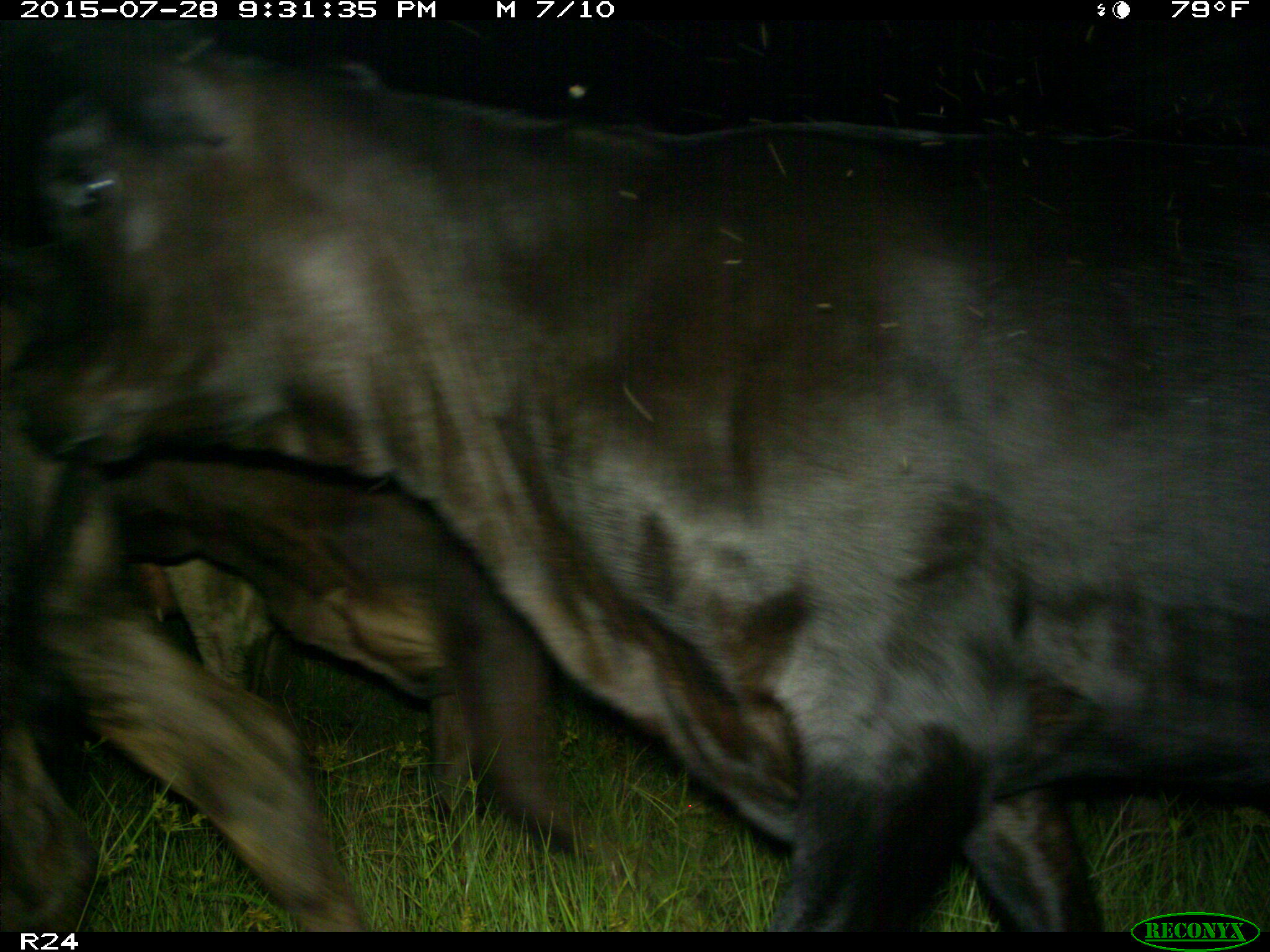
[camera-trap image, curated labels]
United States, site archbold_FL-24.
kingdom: Animalia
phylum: Chordata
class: Mammalia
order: Artiodactyla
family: Bovidae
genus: Bos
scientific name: Bos taurus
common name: domestic cow